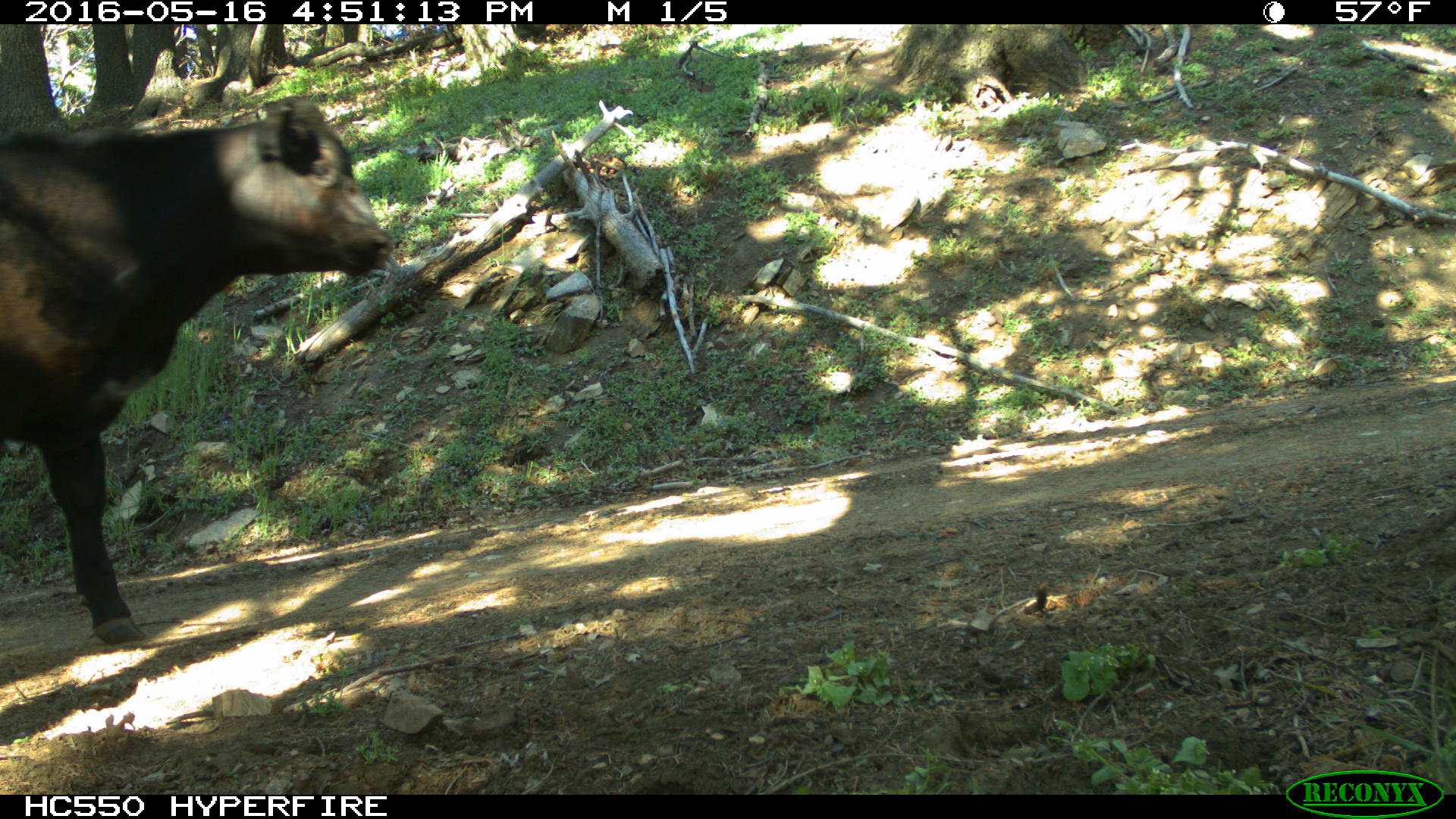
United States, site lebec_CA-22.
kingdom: Animalia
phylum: Chordata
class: Mammalia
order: Artiodactyla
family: Bovidae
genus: Bos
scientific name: Bos taurus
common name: domestic cow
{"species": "Bos taurus (domestic cow)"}